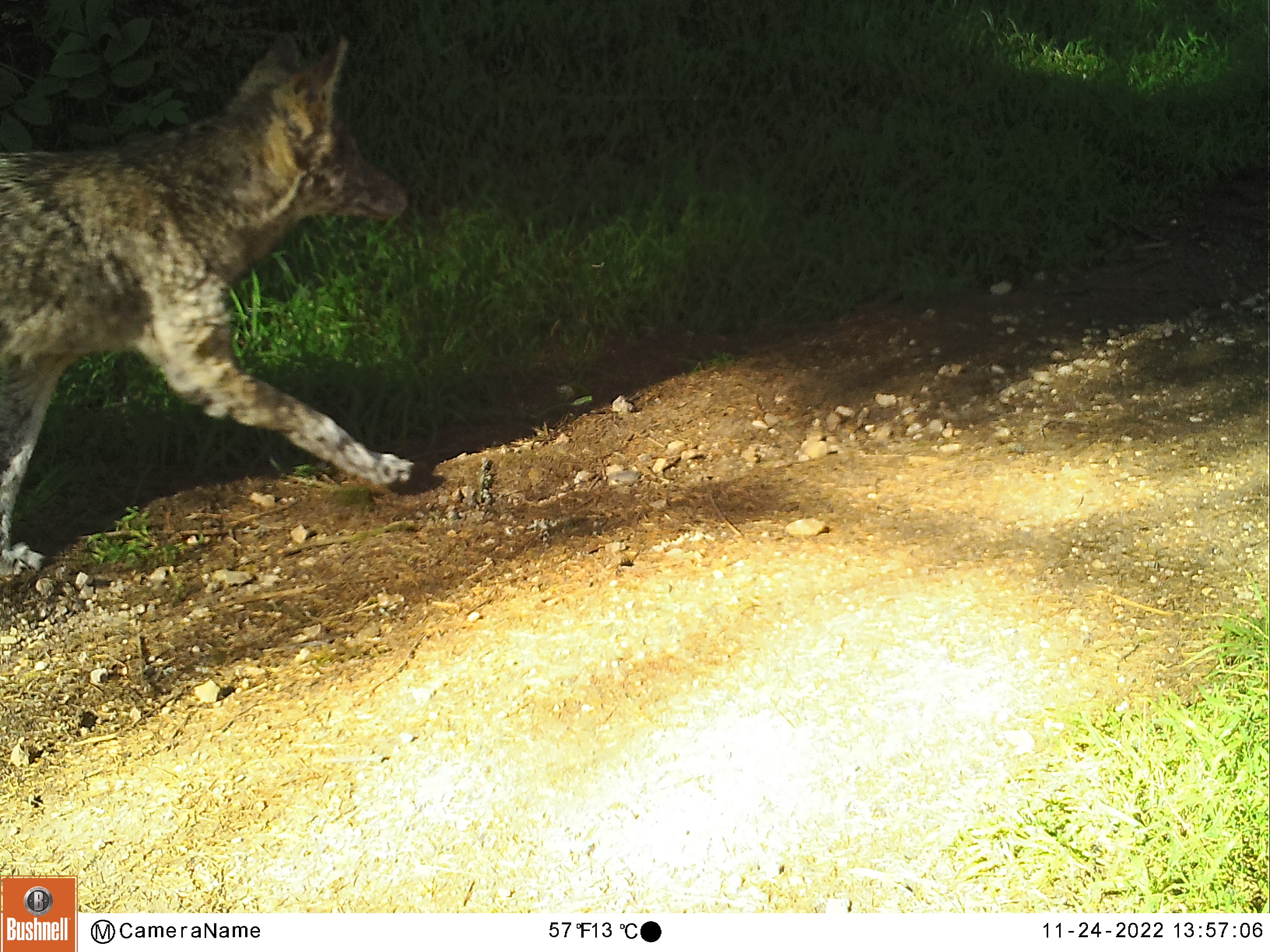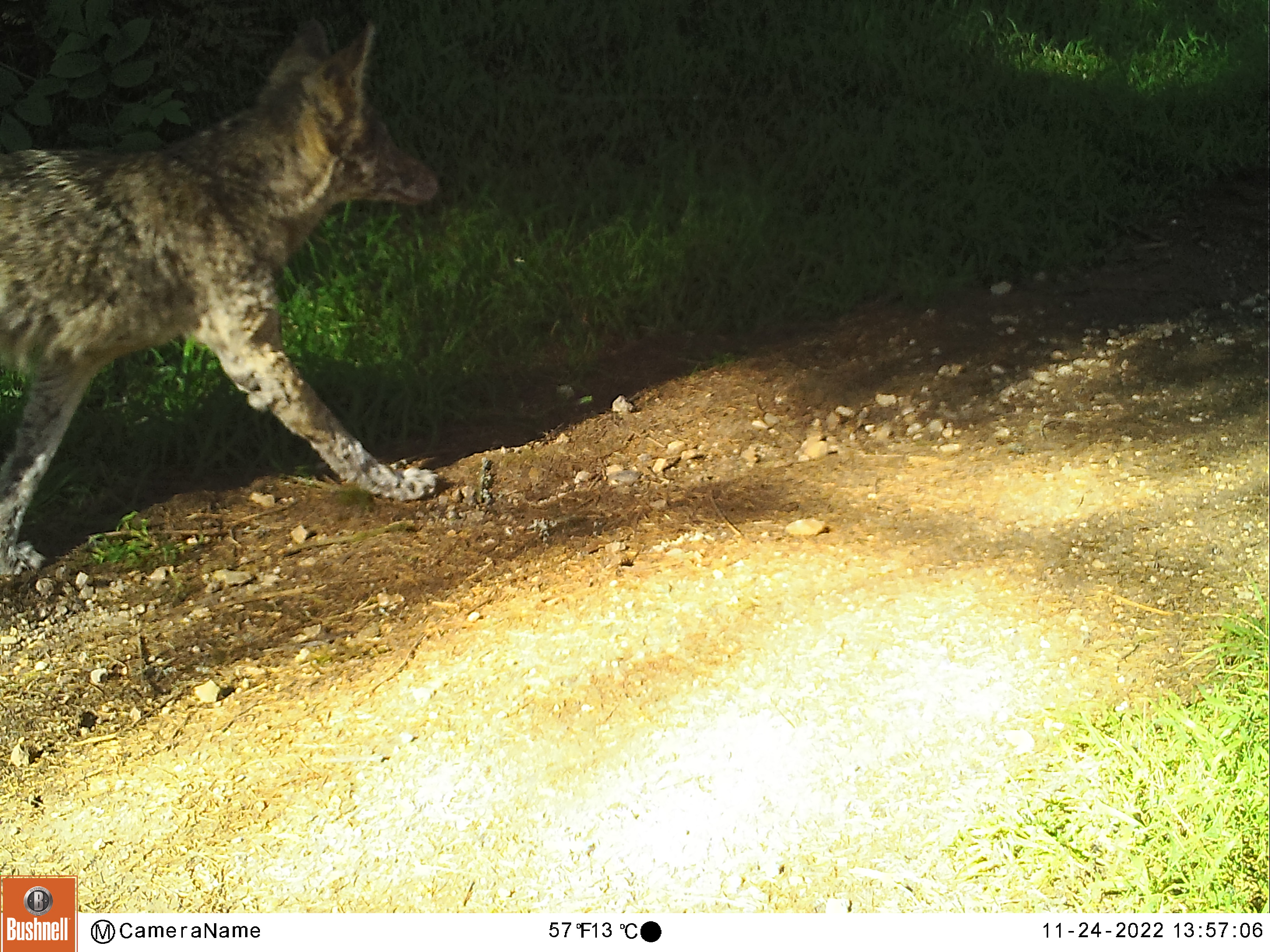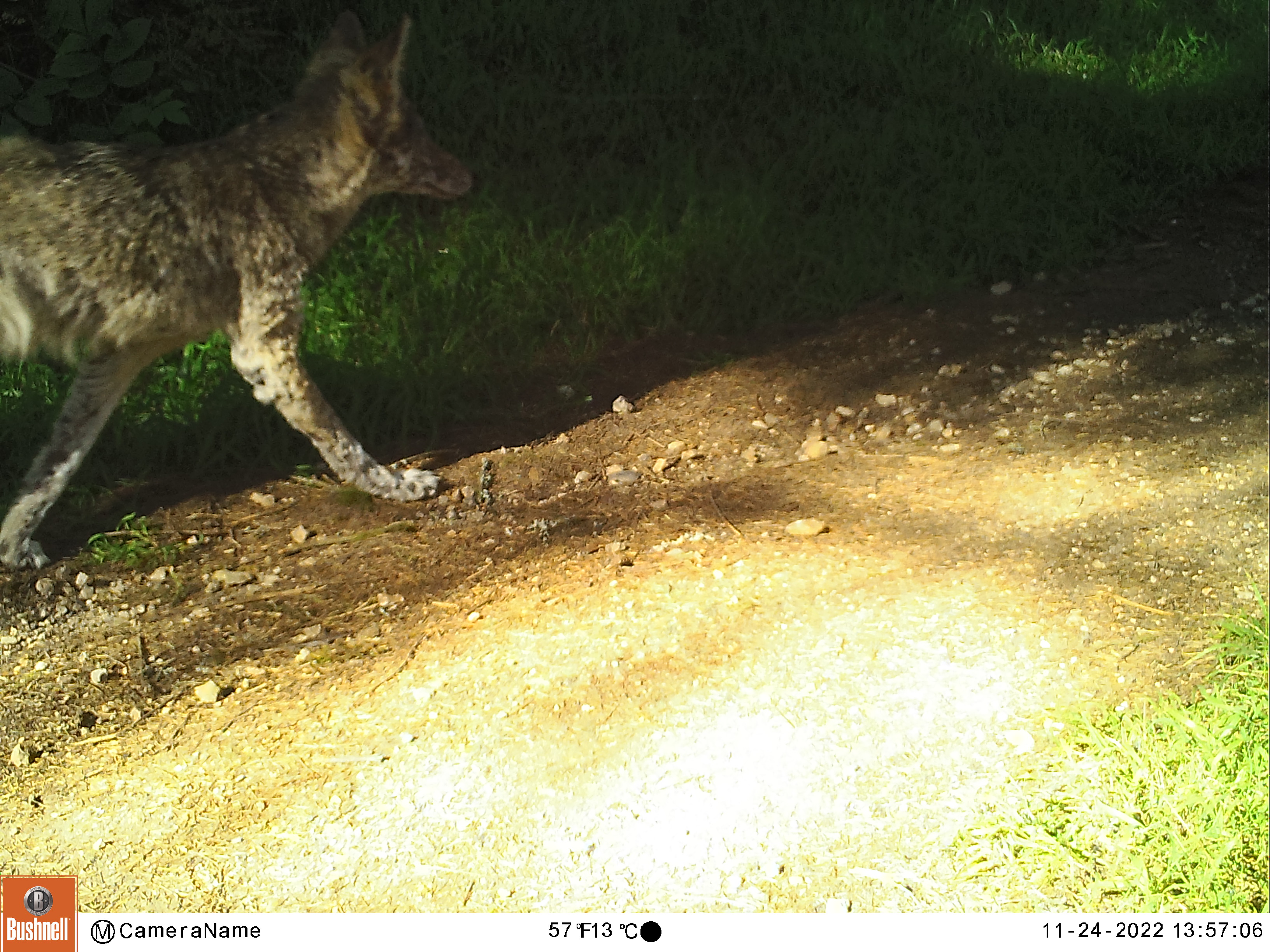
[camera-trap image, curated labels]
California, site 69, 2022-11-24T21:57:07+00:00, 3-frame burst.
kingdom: Animalia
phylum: Chordata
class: Mammalia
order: Carnivora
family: Felidae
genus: Lynx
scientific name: Lynx rufus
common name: bobcat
Bobcat (Lynx rufus).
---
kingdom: Animalia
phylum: Chordata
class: Mammalia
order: Carnivora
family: Canidae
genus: Canis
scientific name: Canis latrans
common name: coyote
Coyote (Canis latrans).